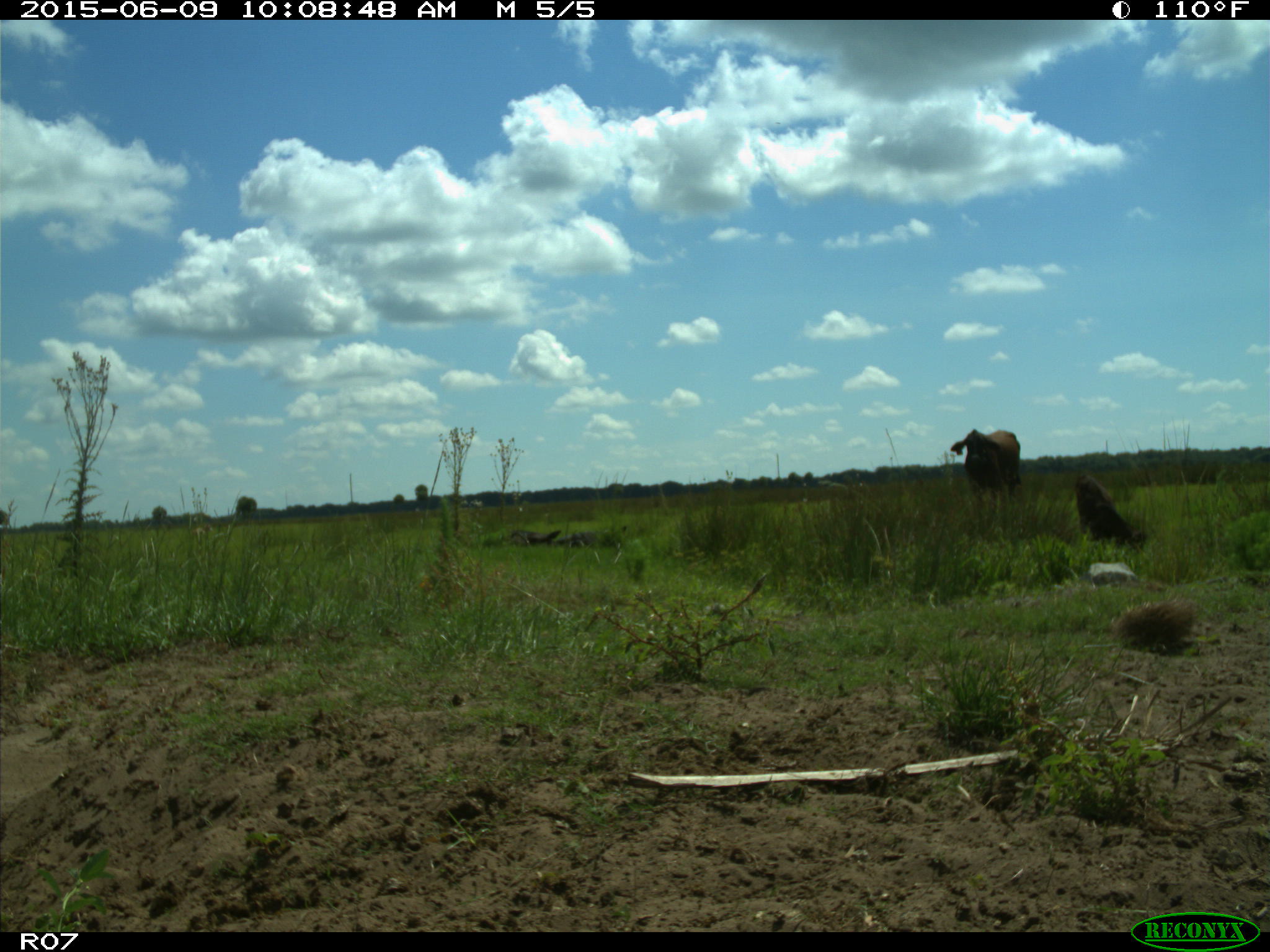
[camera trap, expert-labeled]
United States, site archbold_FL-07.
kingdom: Animalia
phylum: Chordata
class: Mammalia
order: Artiodactyla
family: Bovidae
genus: Bos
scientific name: Bos taurus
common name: domestic cow